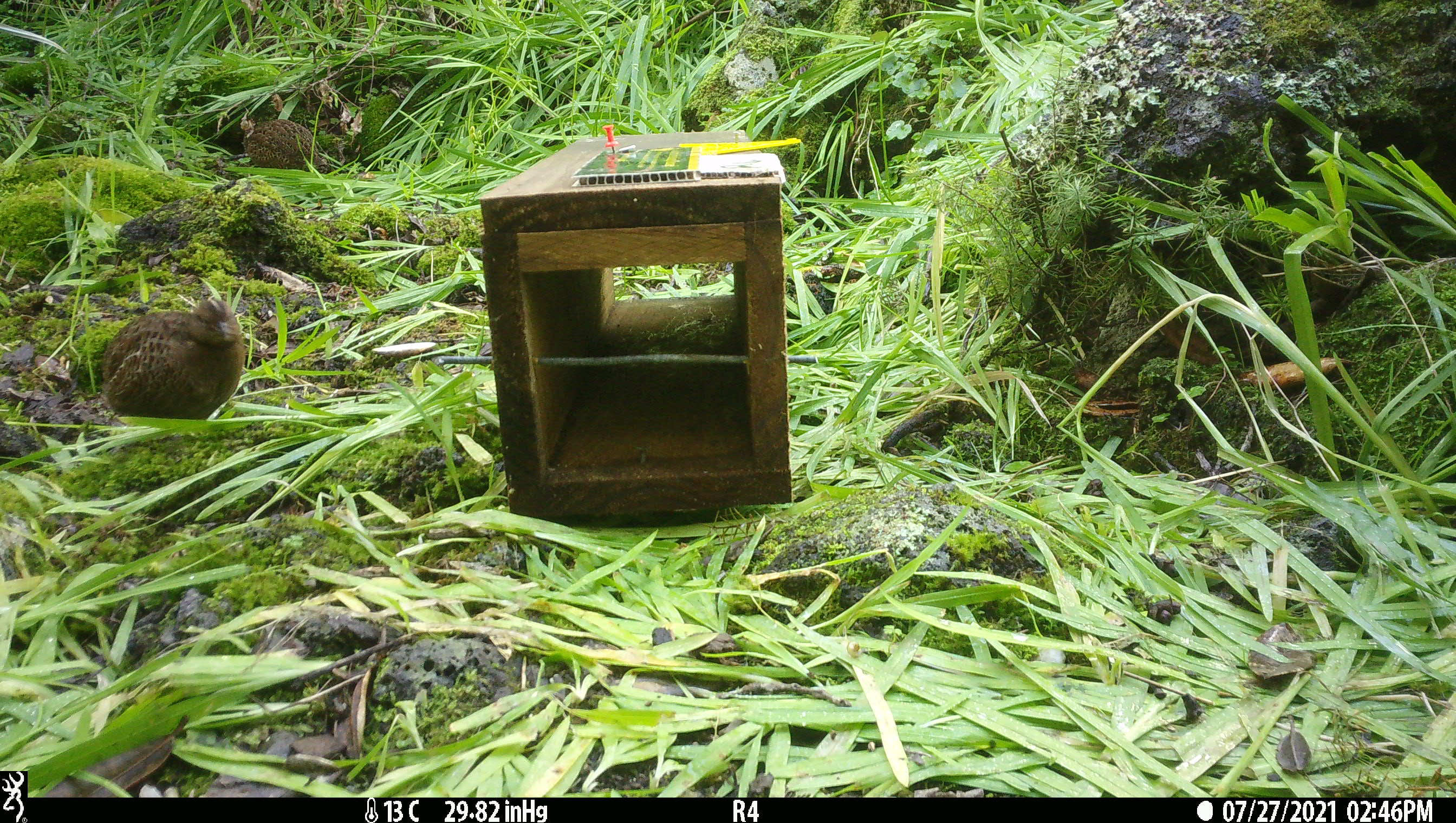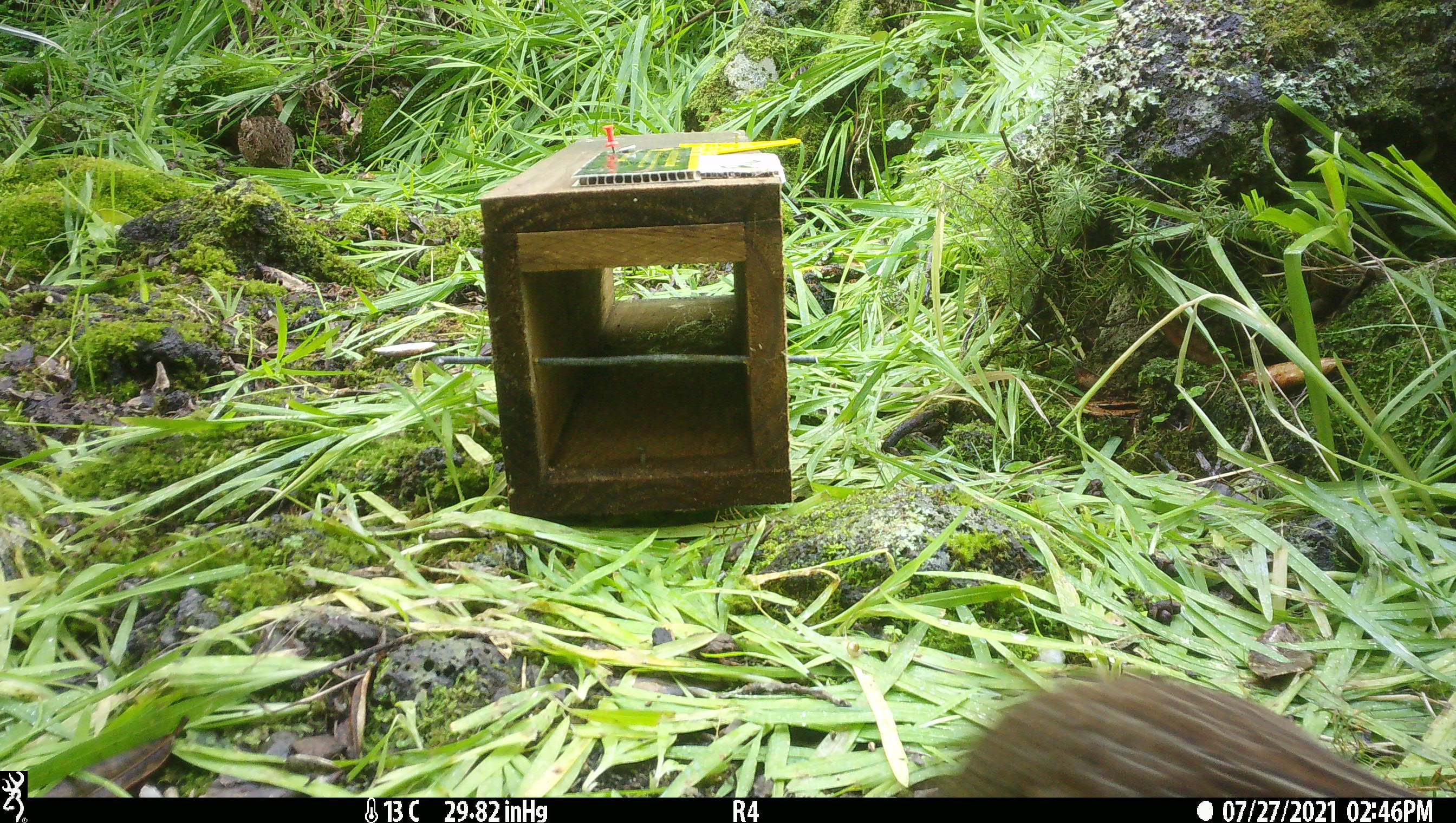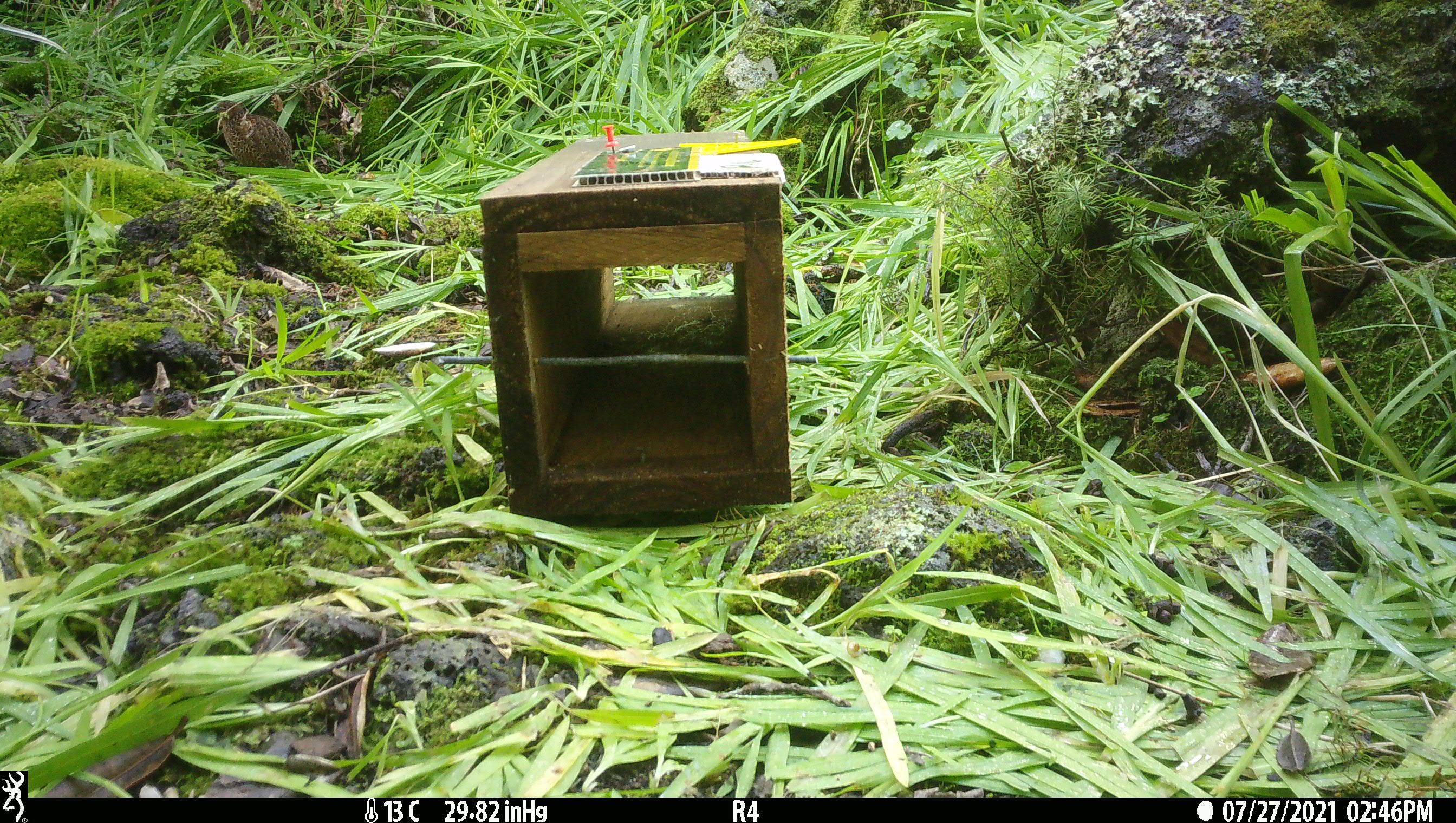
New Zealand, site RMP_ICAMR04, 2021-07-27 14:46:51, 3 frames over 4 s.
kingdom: Animalia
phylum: Chordata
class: Aves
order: Galliformes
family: Phasianidae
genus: Synoicus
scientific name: Synoicus ypsilophorus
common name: brown quail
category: quail brown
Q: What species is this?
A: Quail brown (brown quail) (Synoicus ypsilophorus).